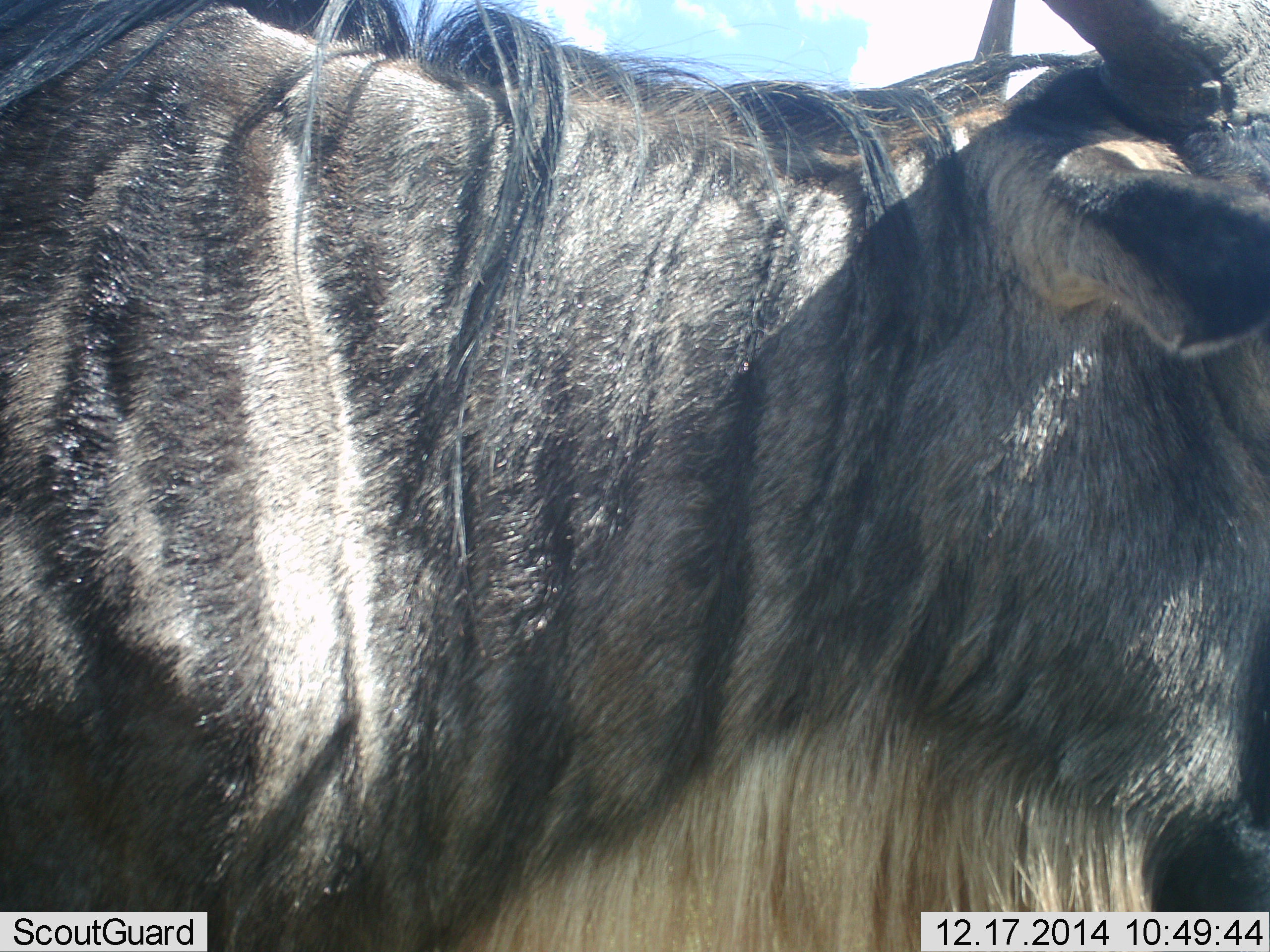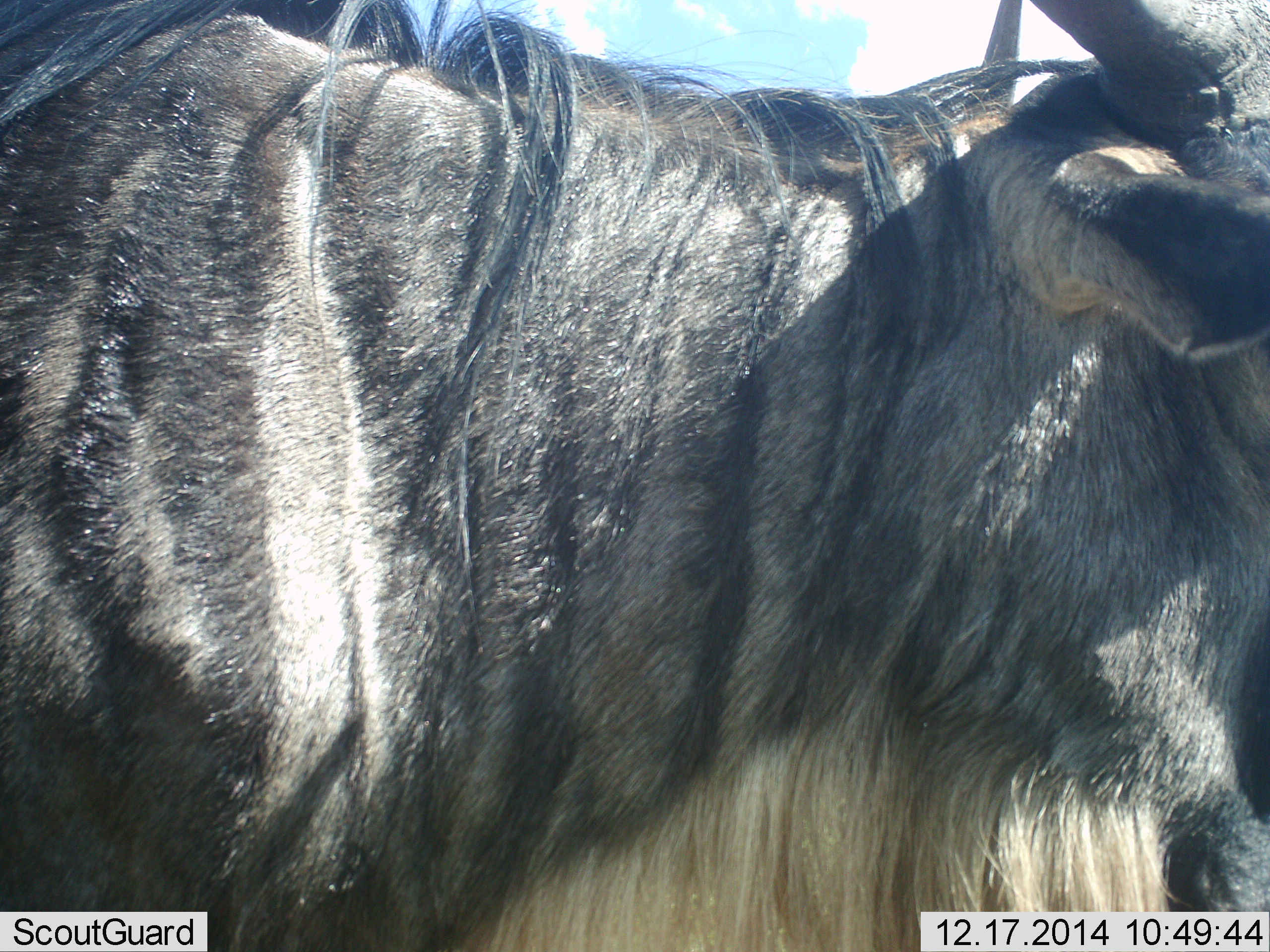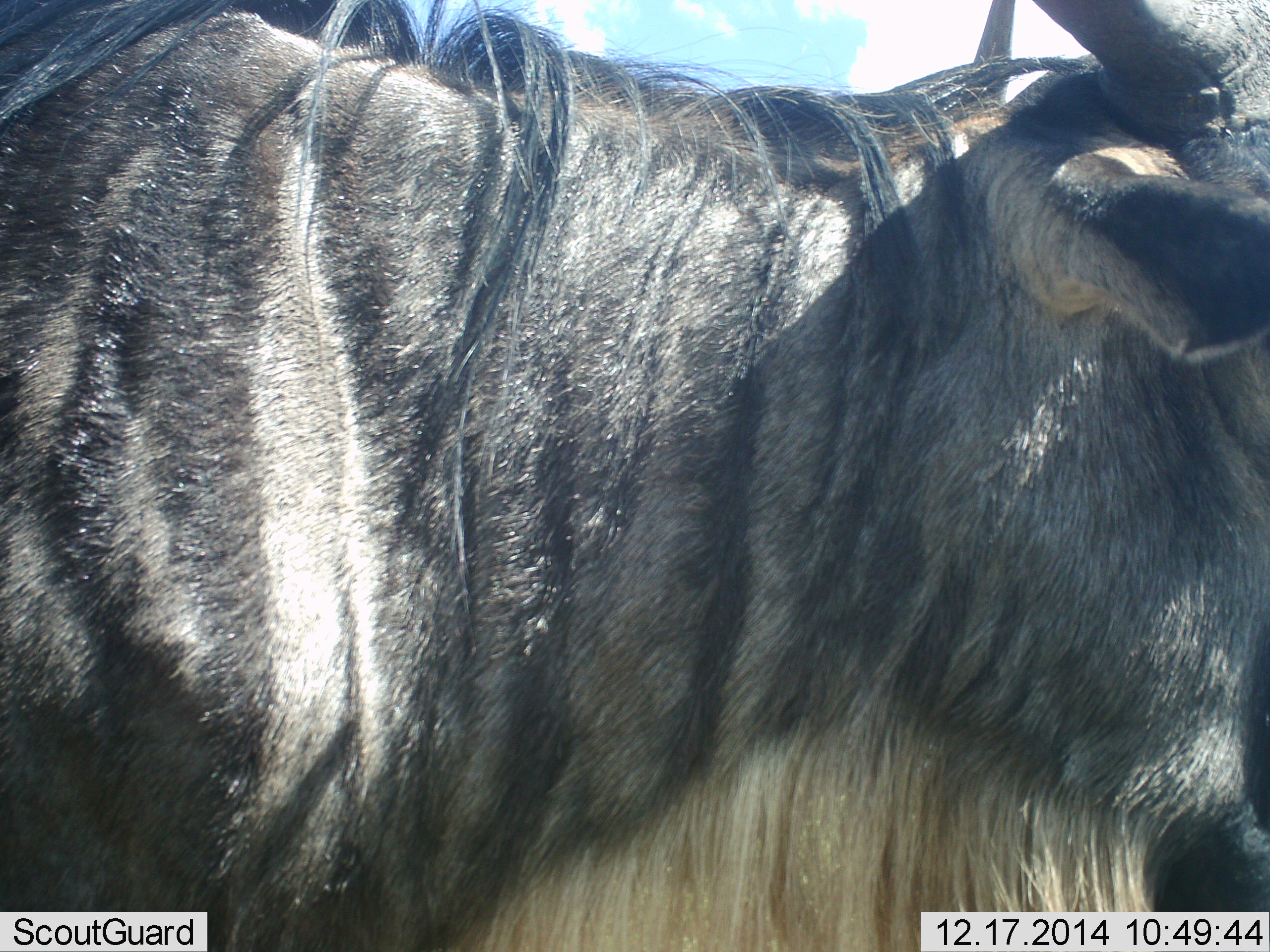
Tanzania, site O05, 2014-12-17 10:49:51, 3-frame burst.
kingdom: Animalia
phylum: Chordata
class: Mammalia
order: Artiodactyla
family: Bovidae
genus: Connochaetes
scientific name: Connochaetes taurinus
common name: blue wildebeest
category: wildebeest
Wildebeest (blue wildebeest) (Connochaetes taurinus), count 1. Behavior (volunteer vote fractions): standing 90%, resting 0%, moving 10%, interacting 0%. Young present (vote fraction): 0%. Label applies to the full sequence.